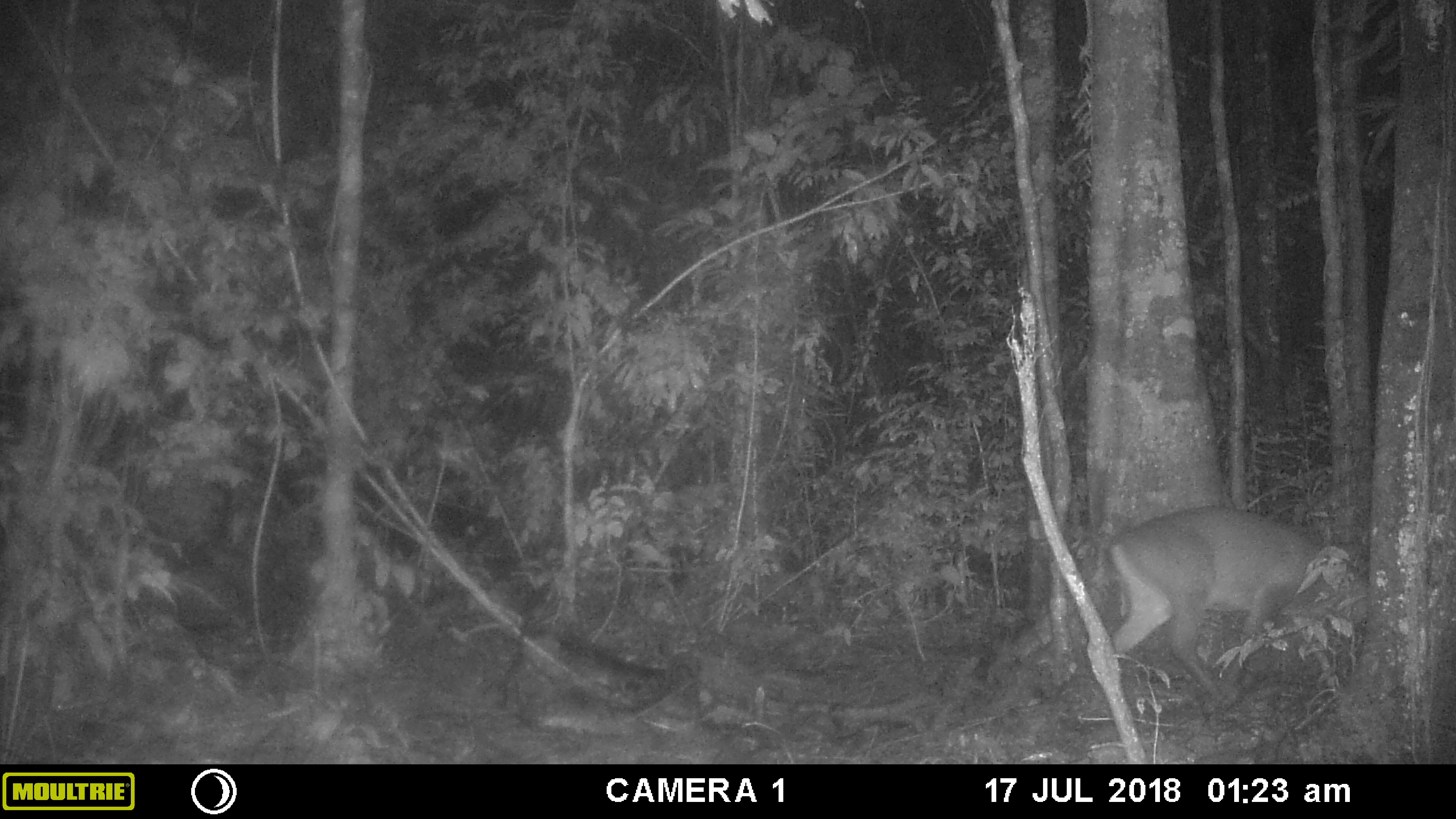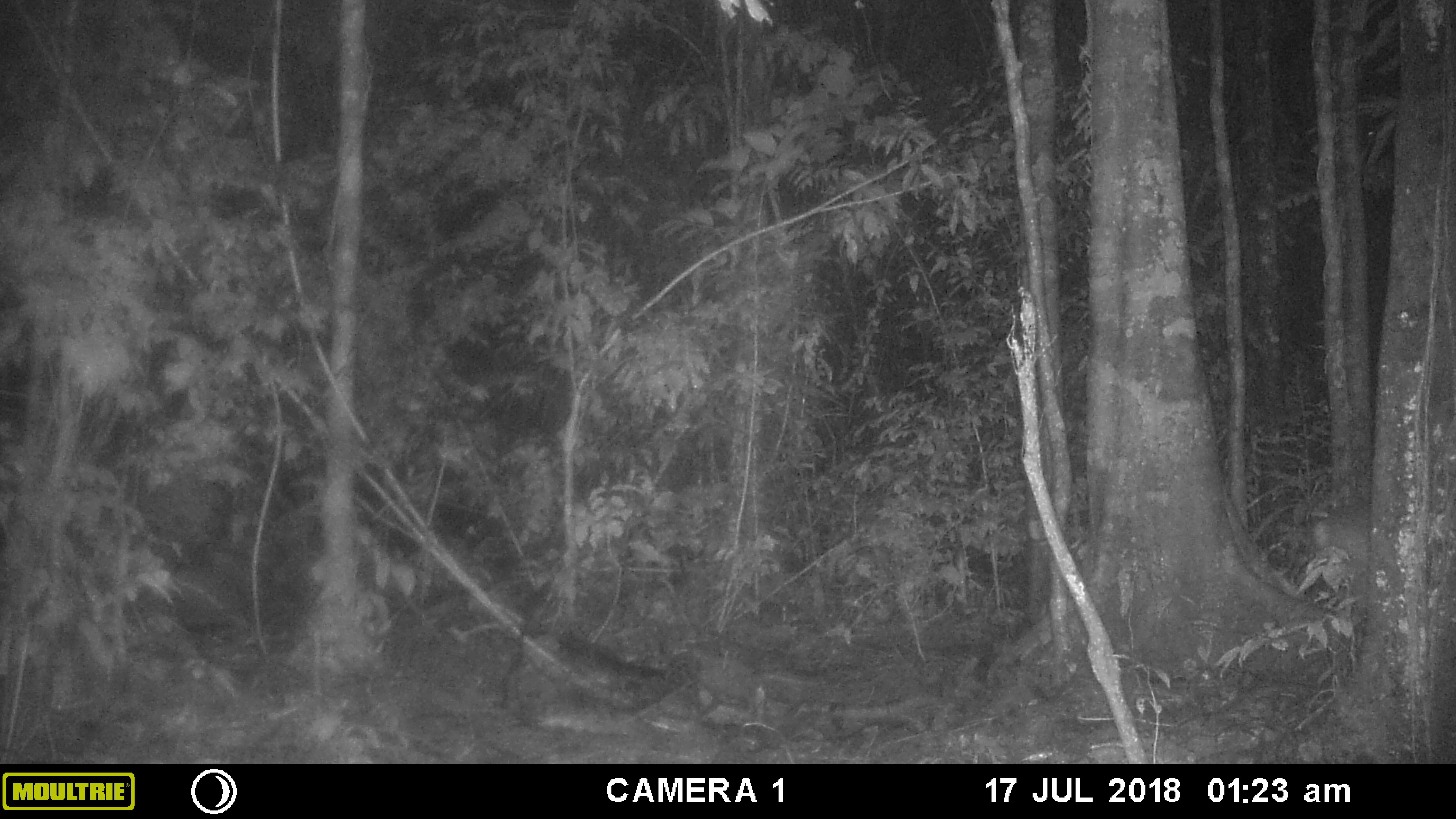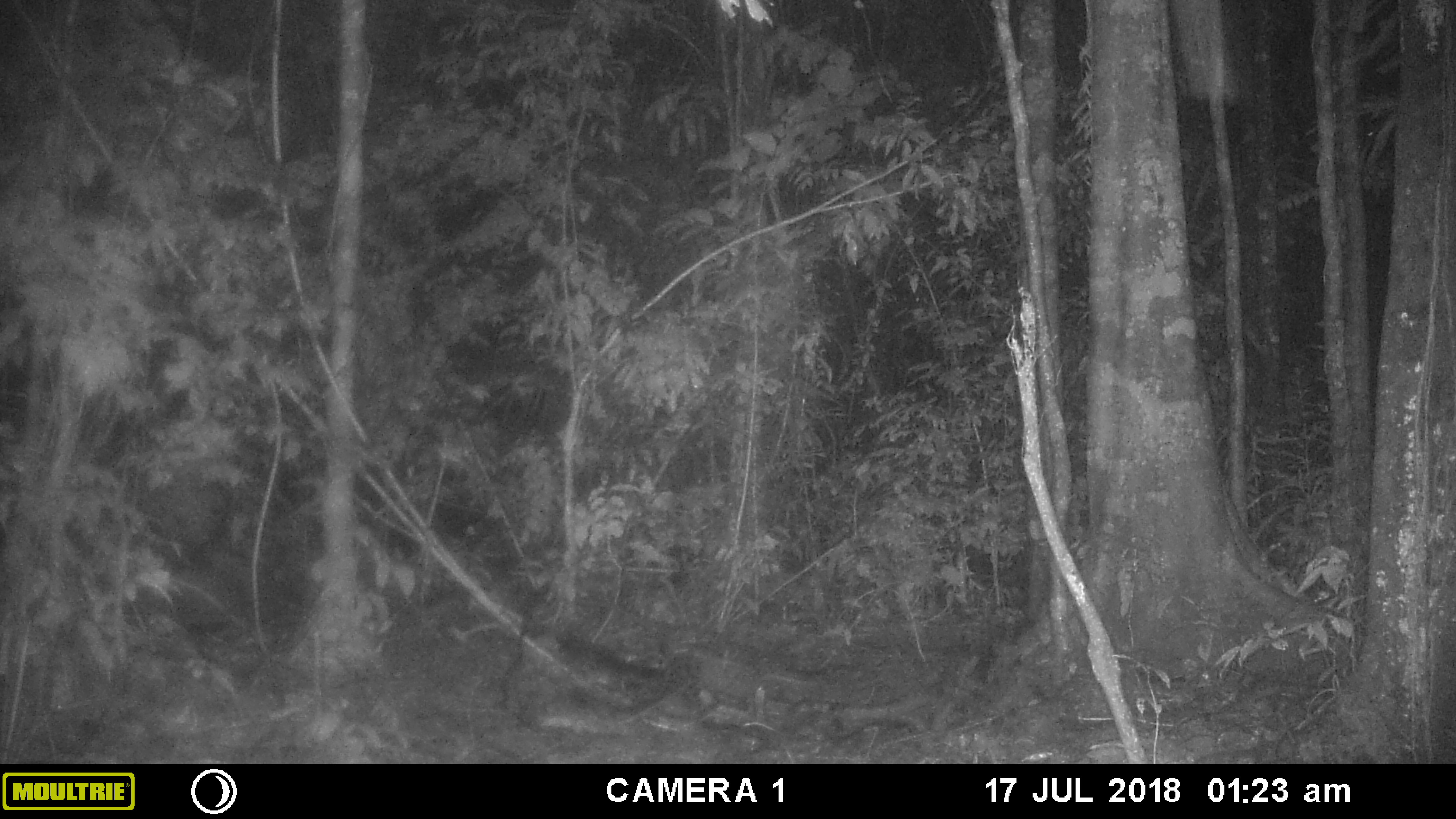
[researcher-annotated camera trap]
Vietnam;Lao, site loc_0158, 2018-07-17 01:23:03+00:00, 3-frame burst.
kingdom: Animalia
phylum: Chordata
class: Mammalia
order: Artiodactyla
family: Cervidae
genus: Muntiacus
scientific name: Muntiacus vuquangensis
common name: large-antlered muntjac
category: large antlered muntjac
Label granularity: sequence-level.